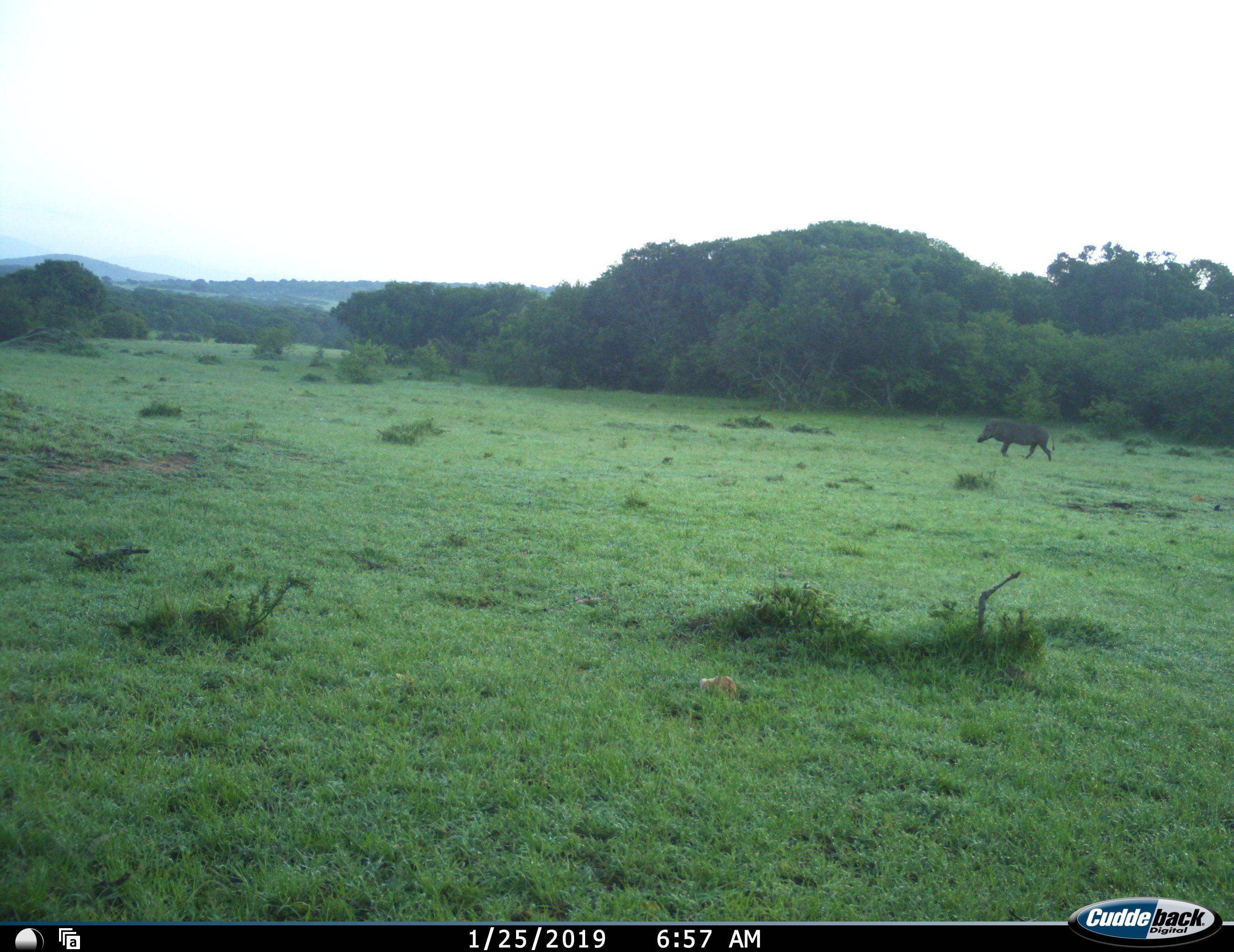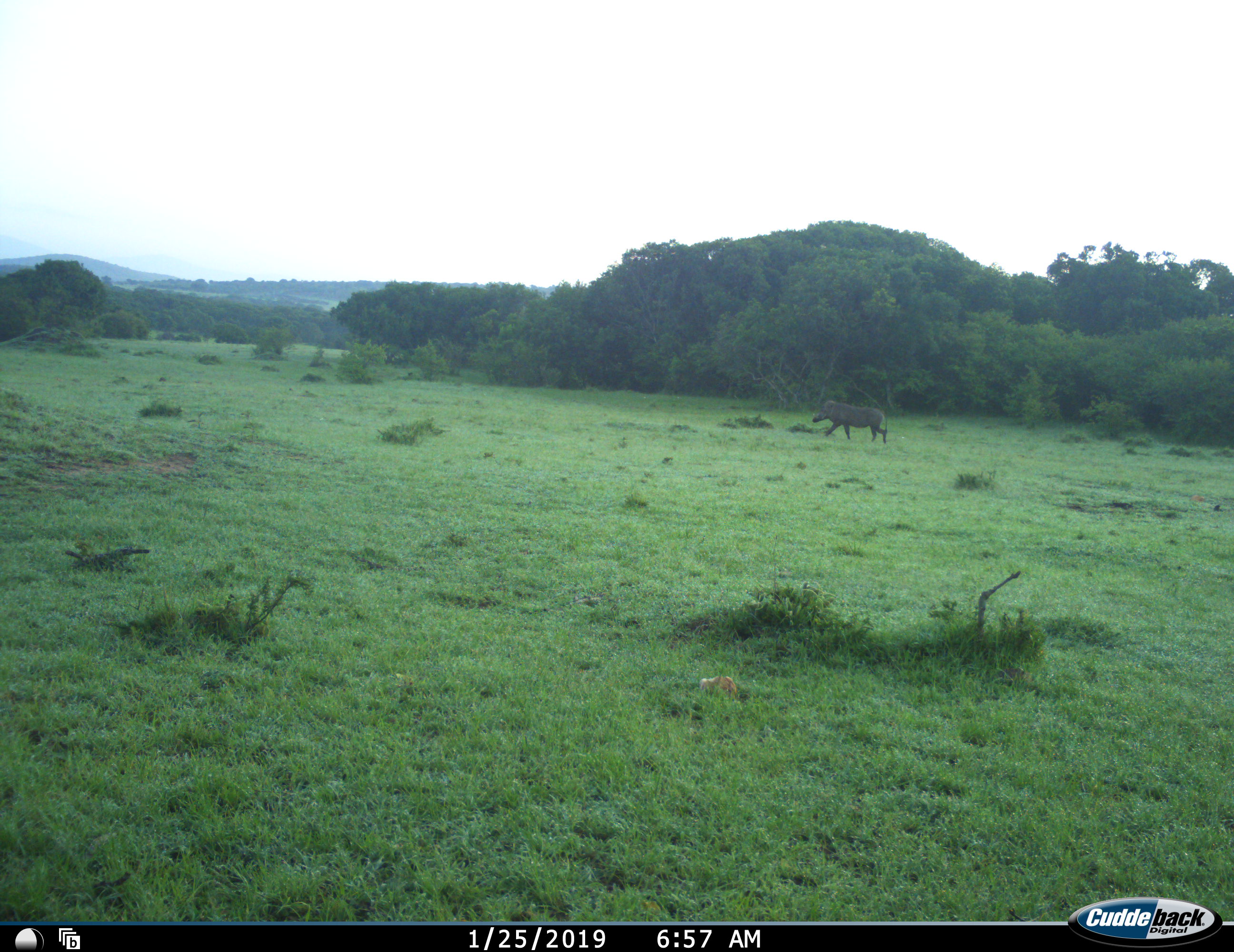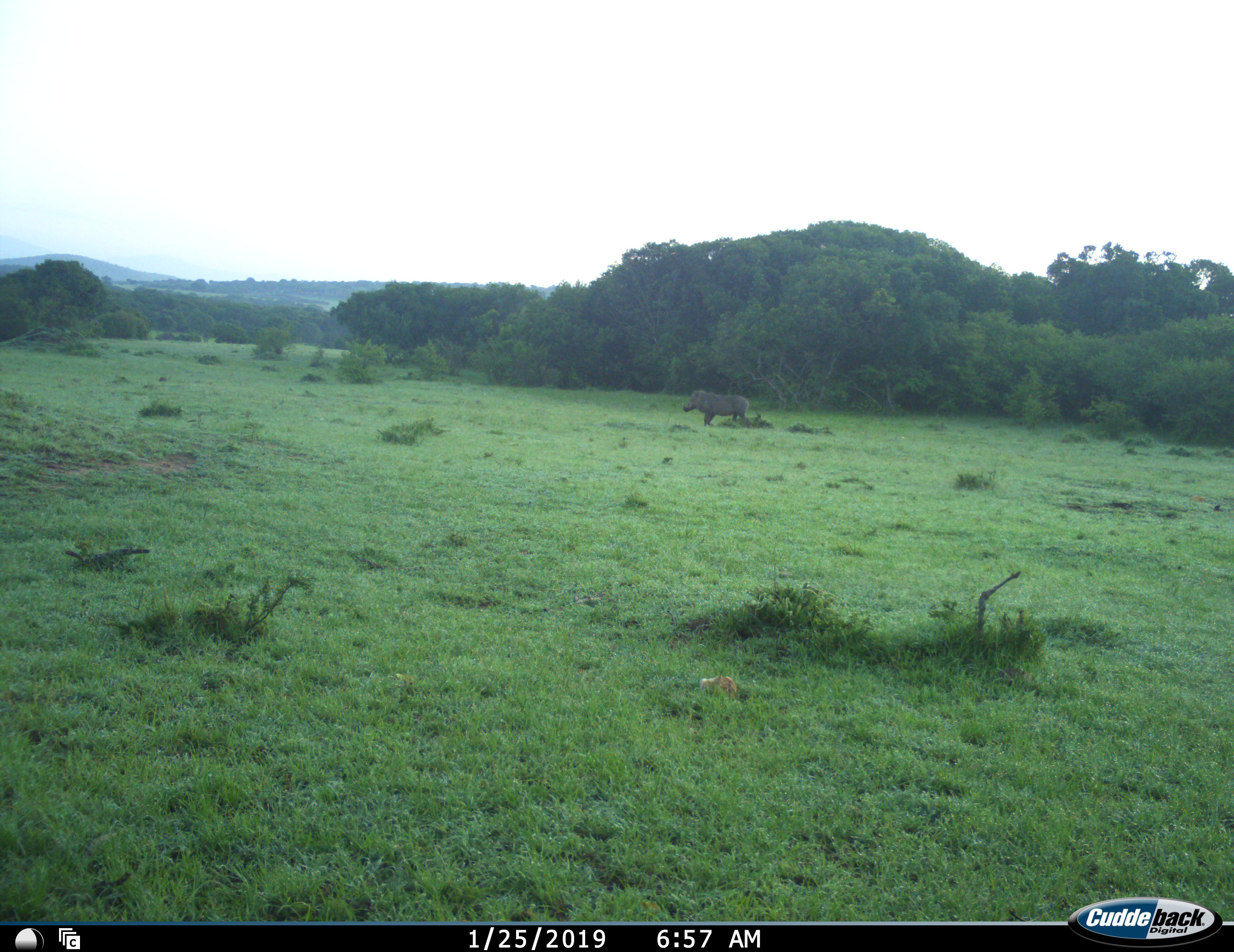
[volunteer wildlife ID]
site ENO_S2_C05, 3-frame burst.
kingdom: Animalia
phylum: Chordata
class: Mammalia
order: Artiodactyla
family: Suidae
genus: Phacochoerus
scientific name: Phacochoerus africanus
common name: warthog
Warthog (Phacochoerus africanus), count 1. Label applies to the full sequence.